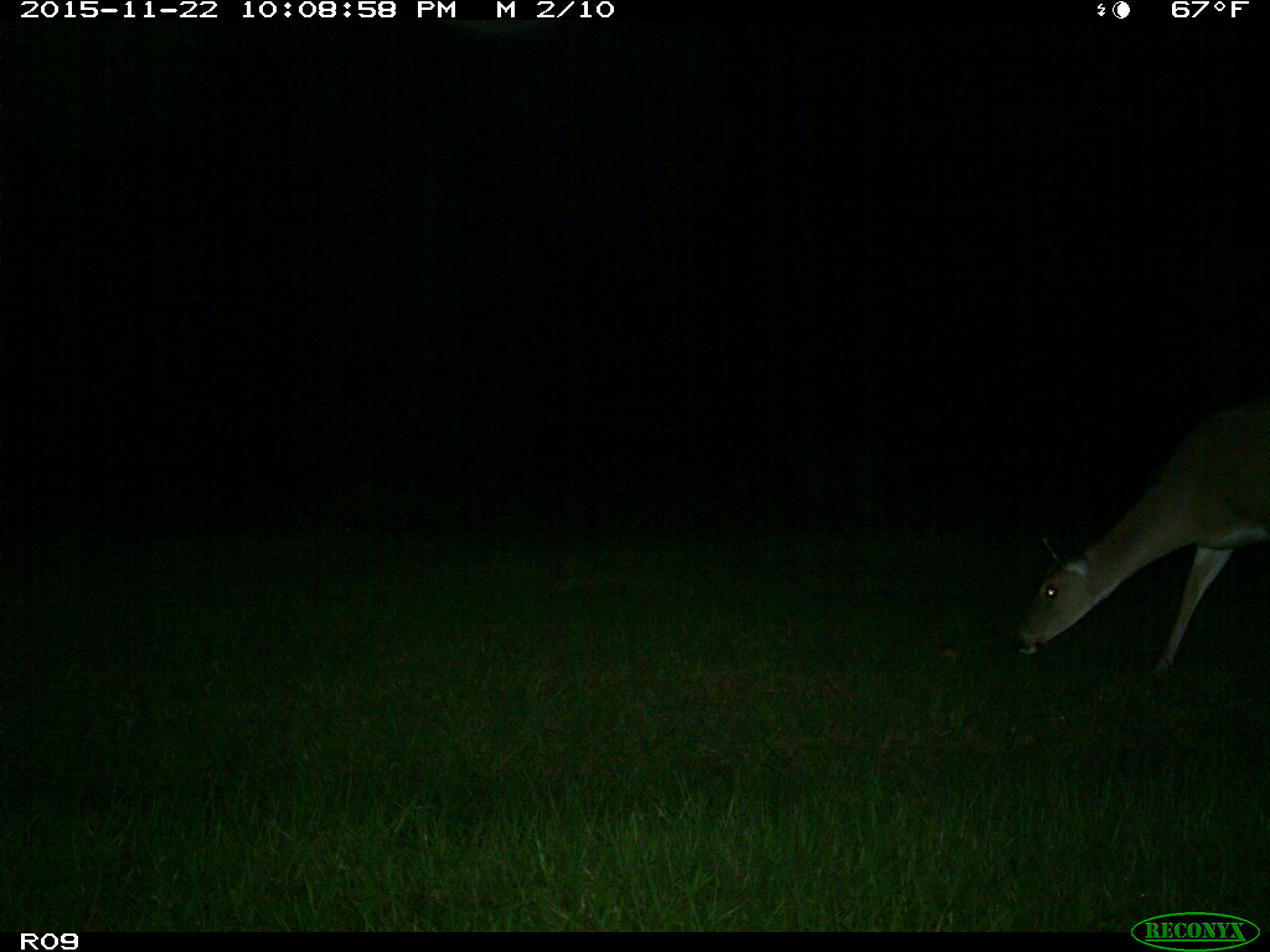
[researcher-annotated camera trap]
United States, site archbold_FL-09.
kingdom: Animalia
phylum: Chordata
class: Mammalia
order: Artiodactyla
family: Cervidae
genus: Odocoileus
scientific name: Odocoileus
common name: deer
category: unidentified deer